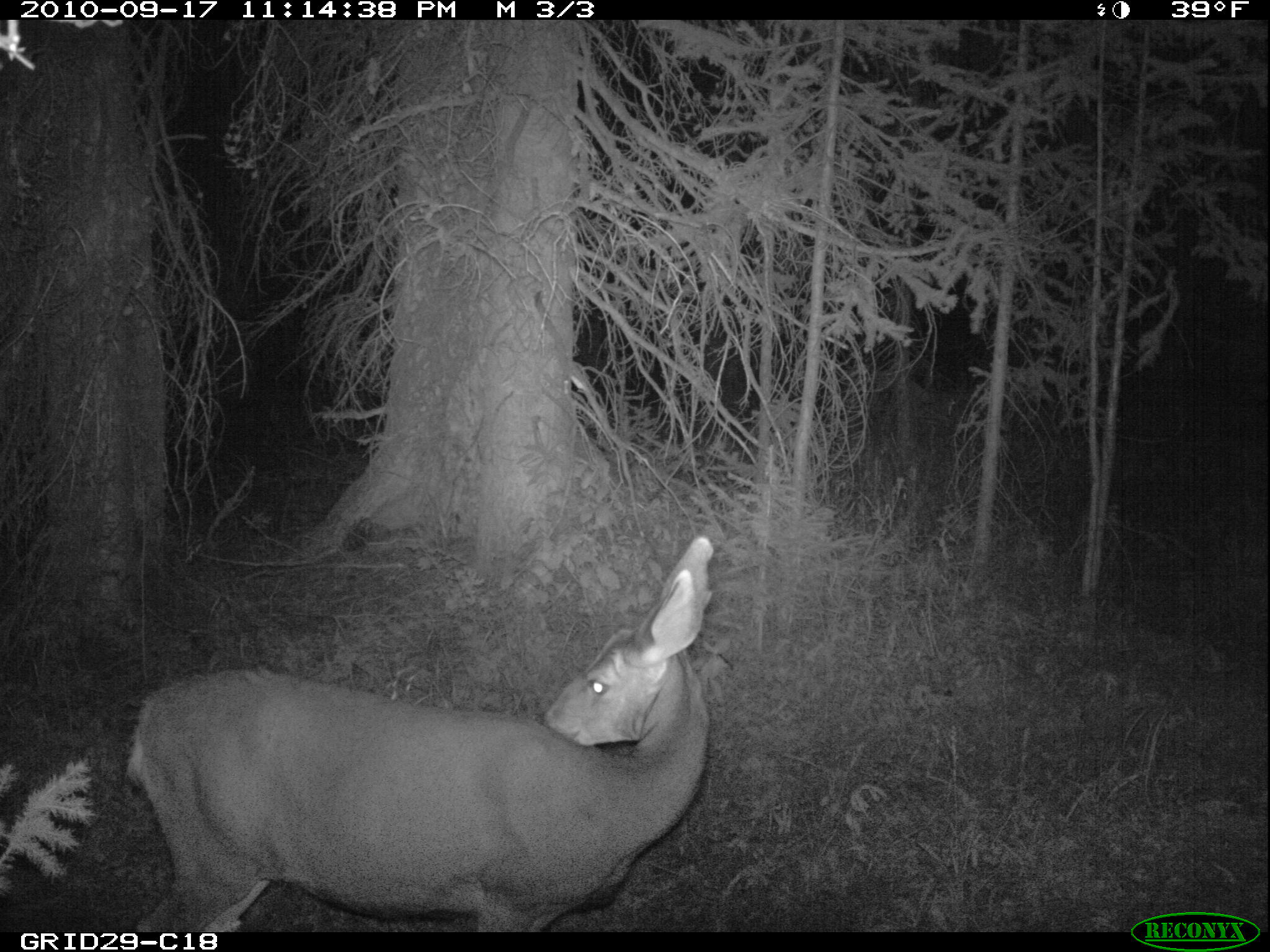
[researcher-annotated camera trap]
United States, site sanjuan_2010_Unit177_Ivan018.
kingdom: Animalia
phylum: Chordata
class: Mammalia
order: Artiodactyla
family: Cervidae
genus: Odocoileus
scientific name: Odocoileus hemionus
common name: mule deer